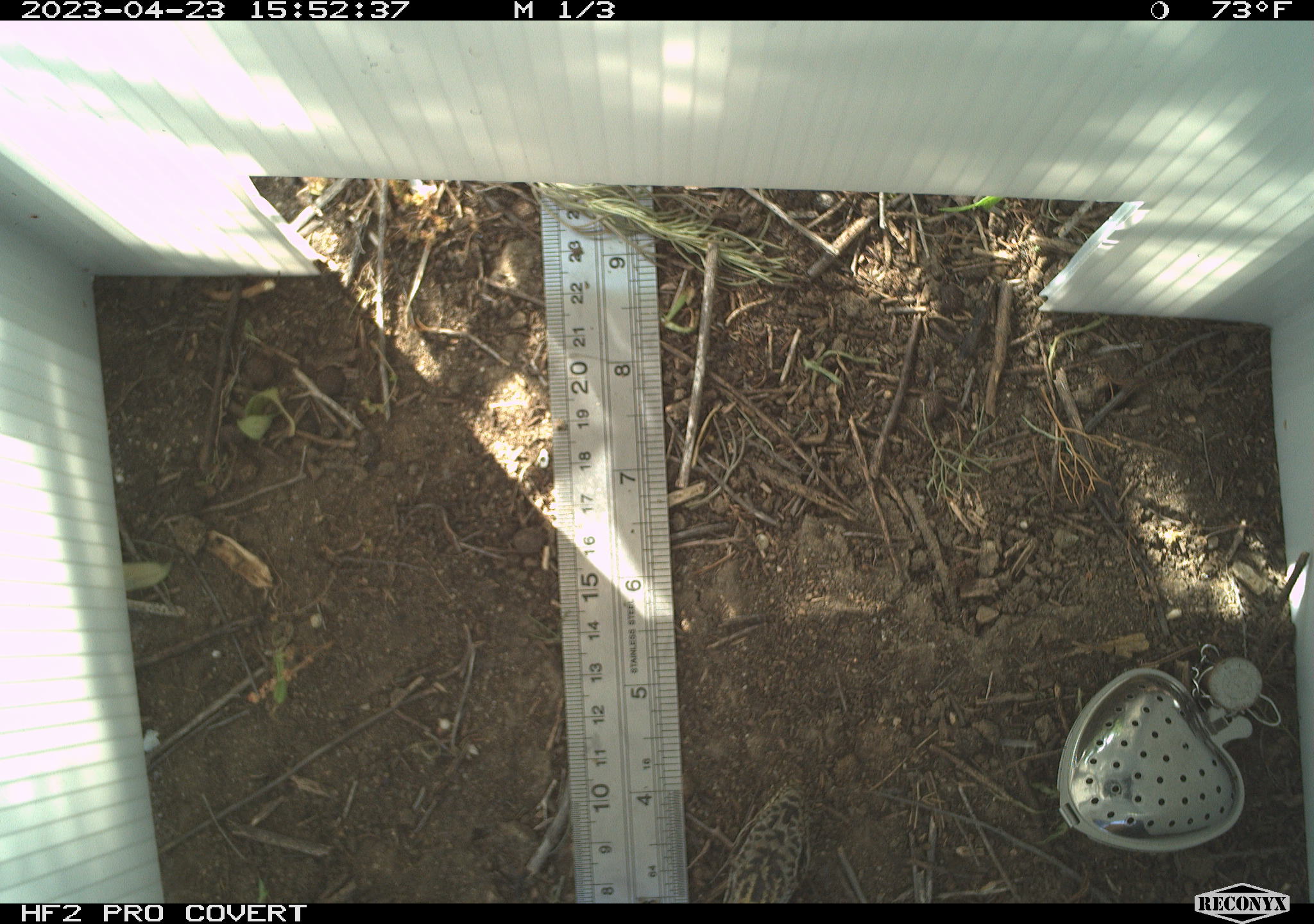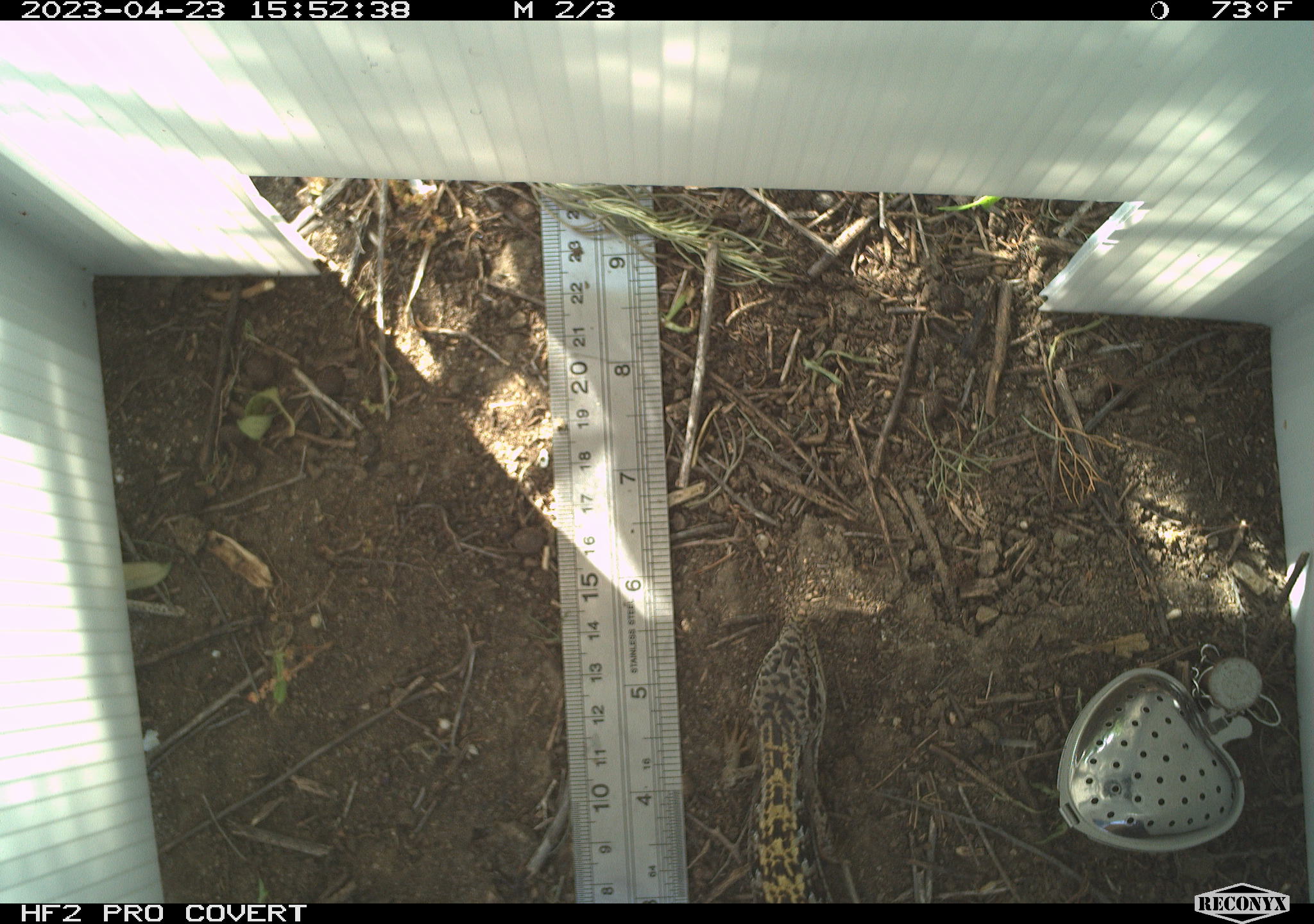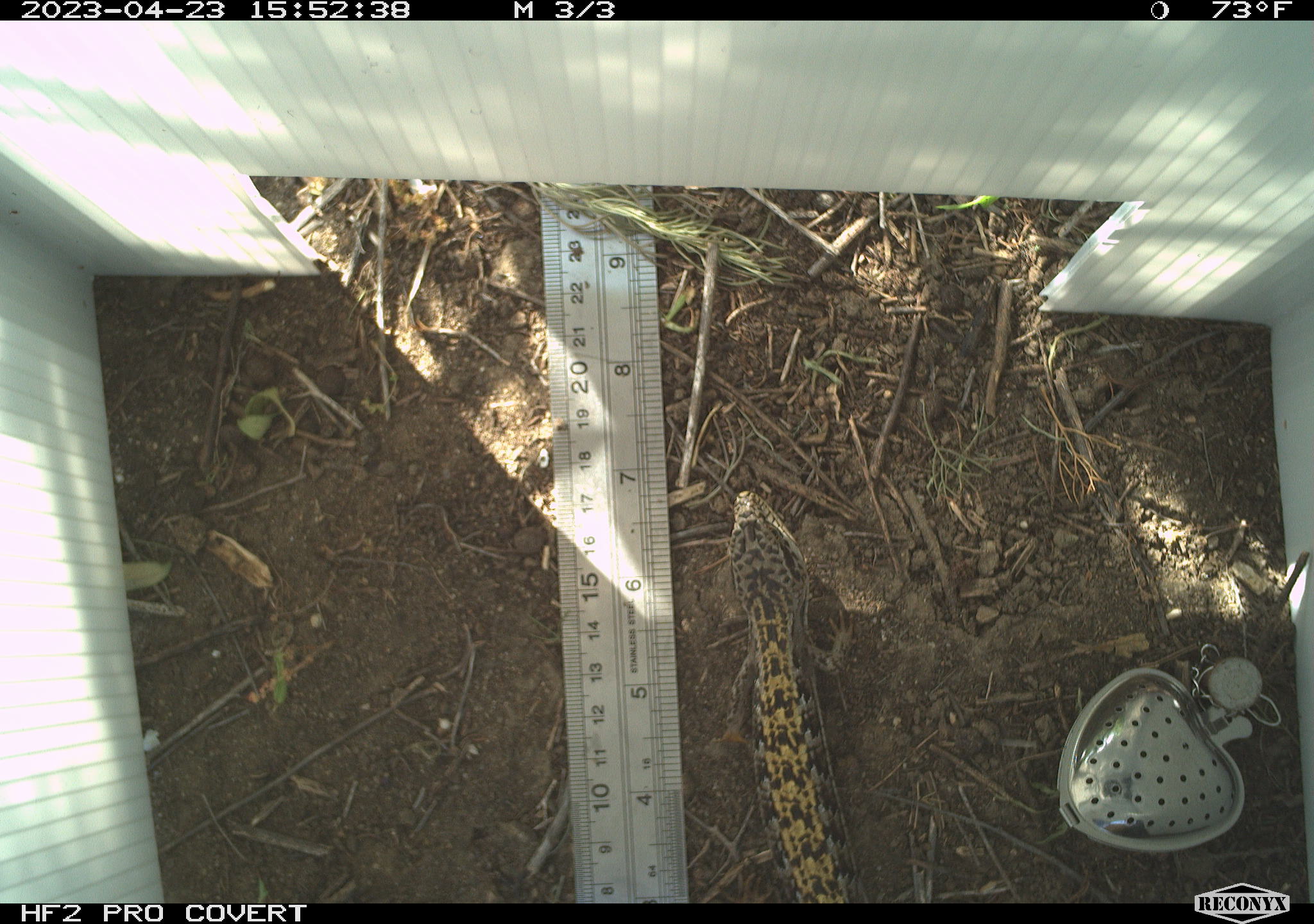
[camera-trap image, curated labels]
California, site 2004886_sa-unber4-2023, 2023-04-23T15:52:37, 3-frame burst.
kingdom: Animalia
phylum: Chordata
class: Reptilia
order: Squamata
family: Anguidae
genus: Elgaria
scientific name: Elgaria multicarinata webbii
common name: san diego alligator lizard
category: woodland alligator lizard